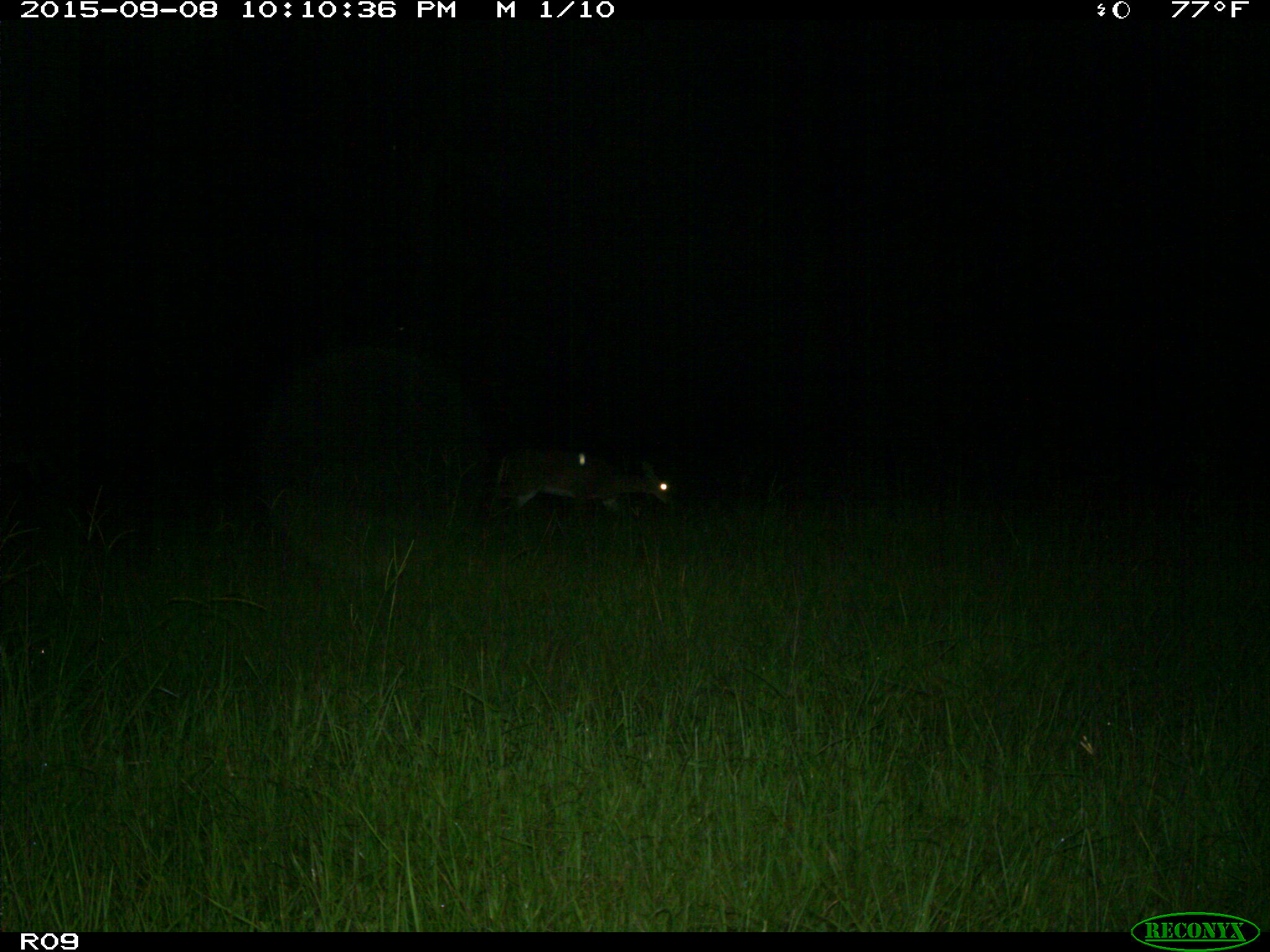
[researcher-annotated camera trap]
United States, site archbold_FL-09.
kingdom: Animalia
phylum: Chordata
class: Mammalia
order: Artiodactyla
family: Cervidae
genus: Odocoileus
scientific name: Odocoileus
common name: deer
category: unidentified deer